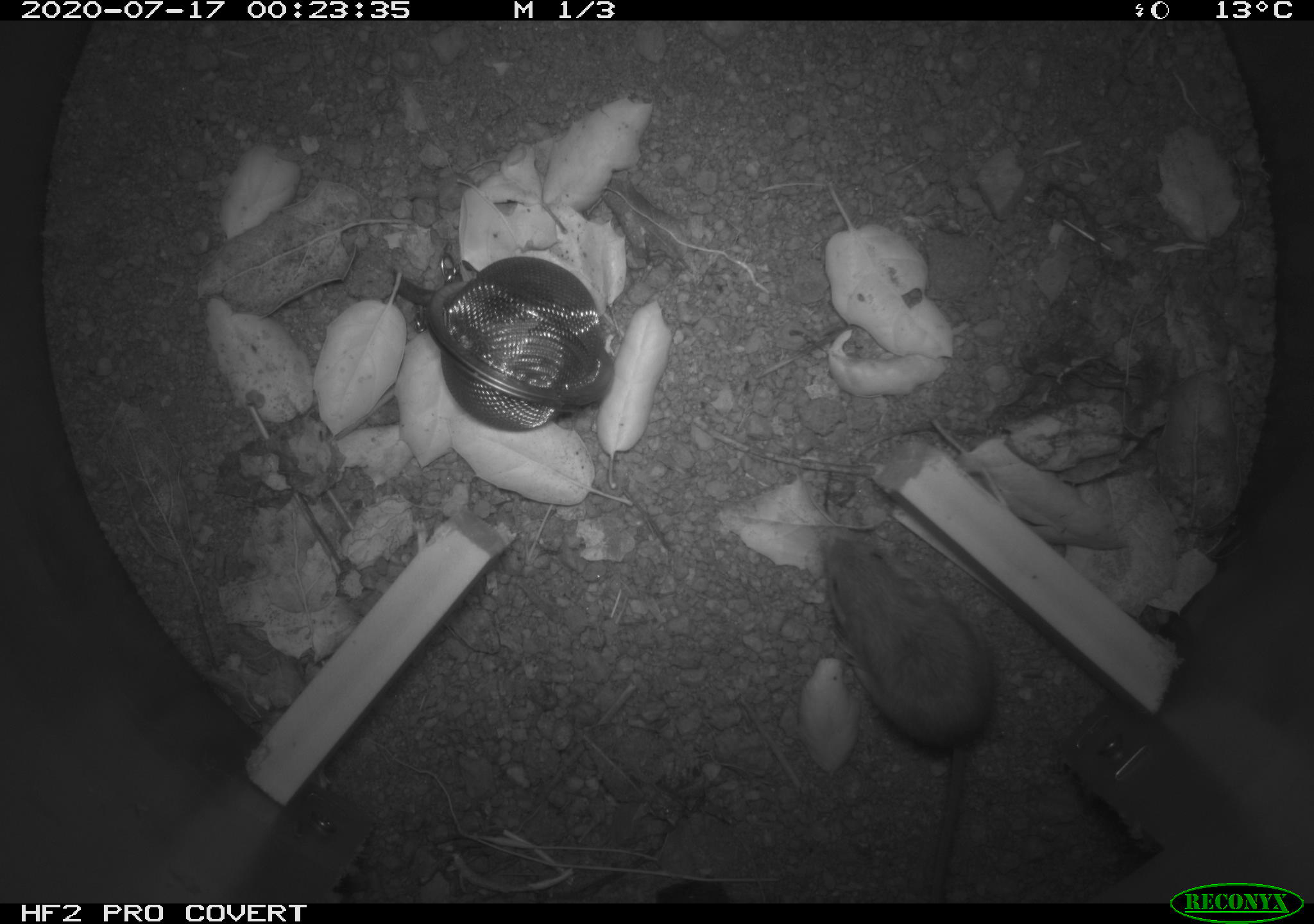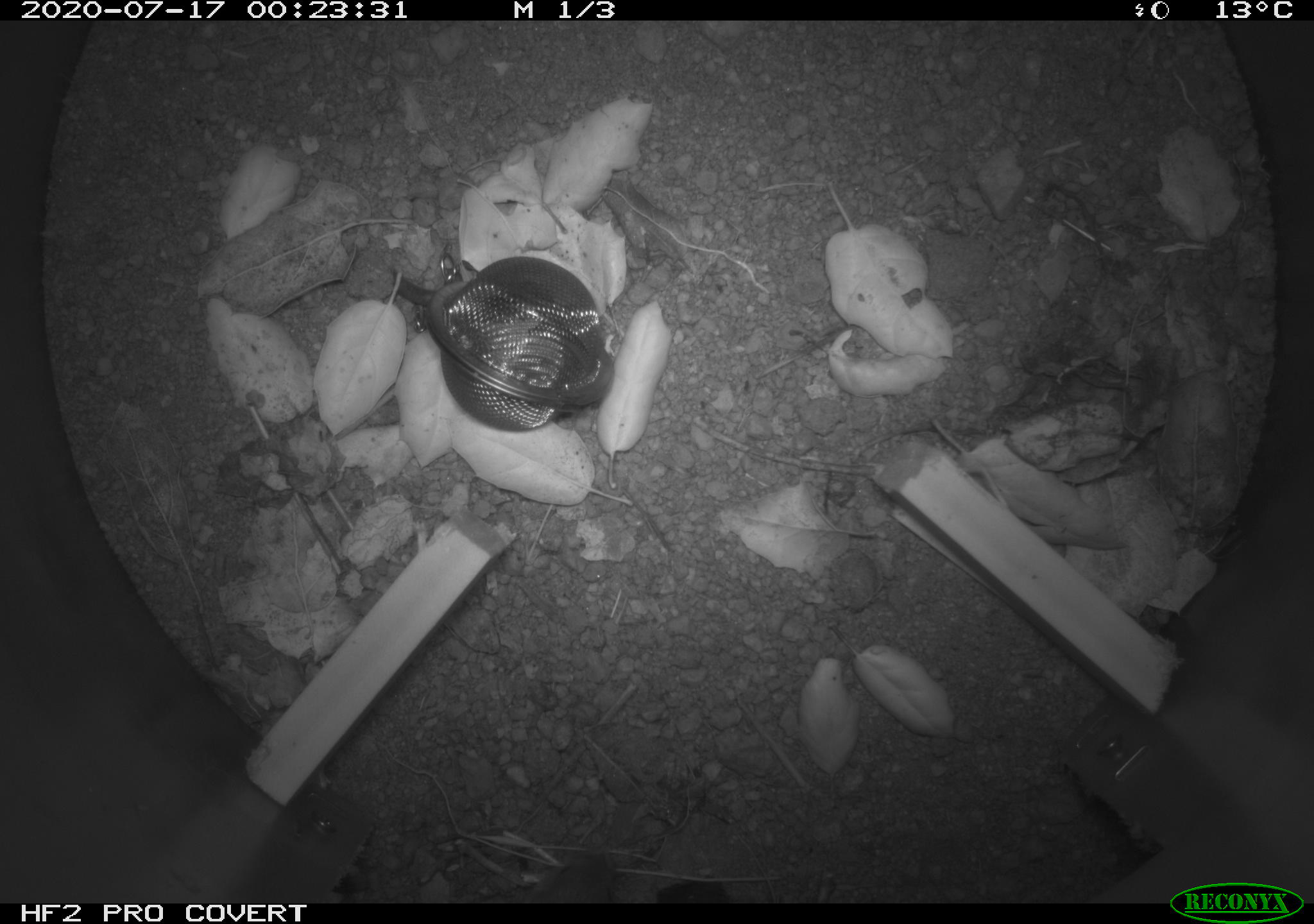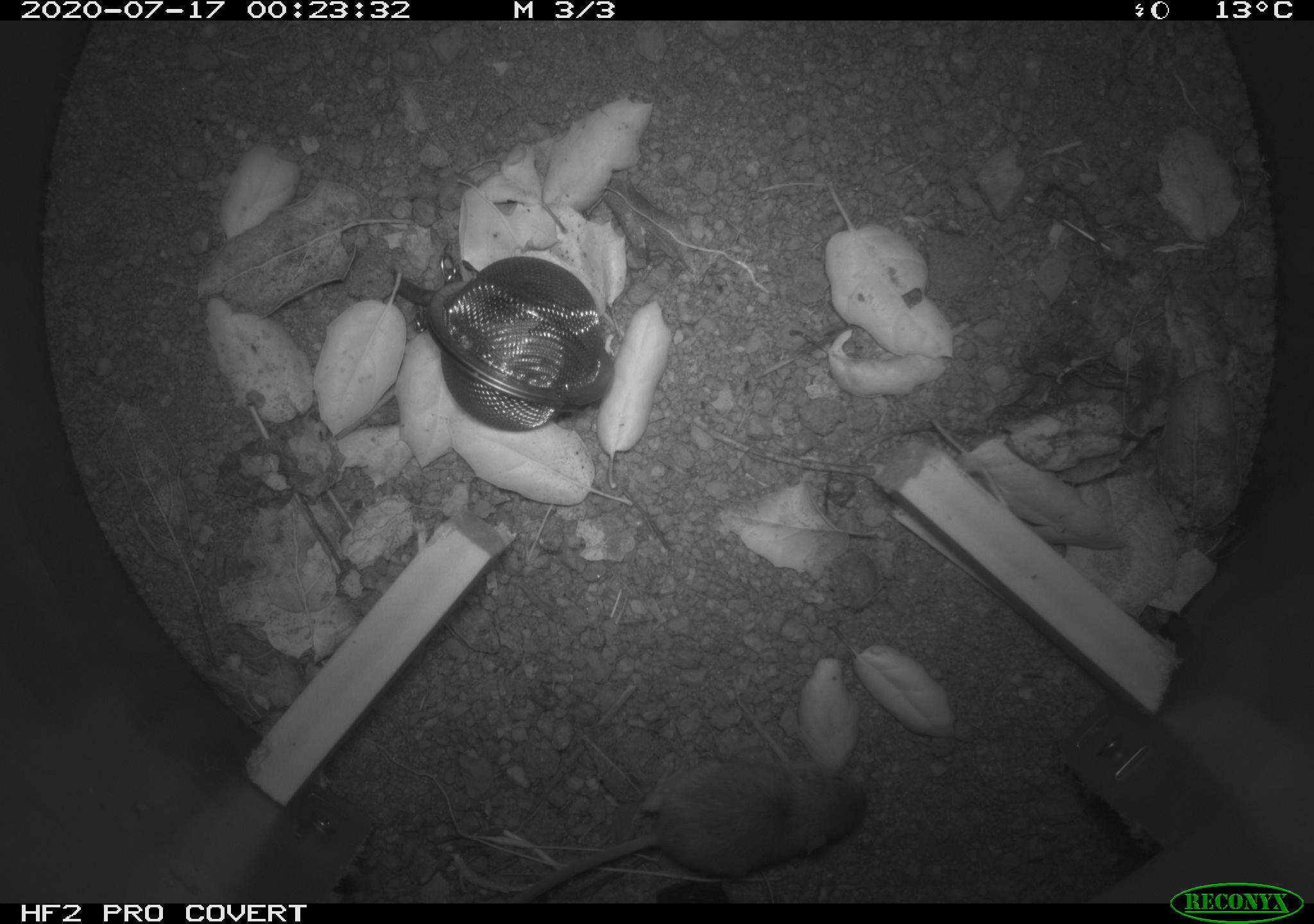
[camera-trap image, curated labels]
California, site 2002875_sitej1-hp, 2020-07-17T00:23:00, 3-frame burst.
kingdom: Animalia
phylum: Chordata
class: Mammalia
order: Rodentia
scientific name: Rodentia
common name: rodent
Rodent (Rodentia).